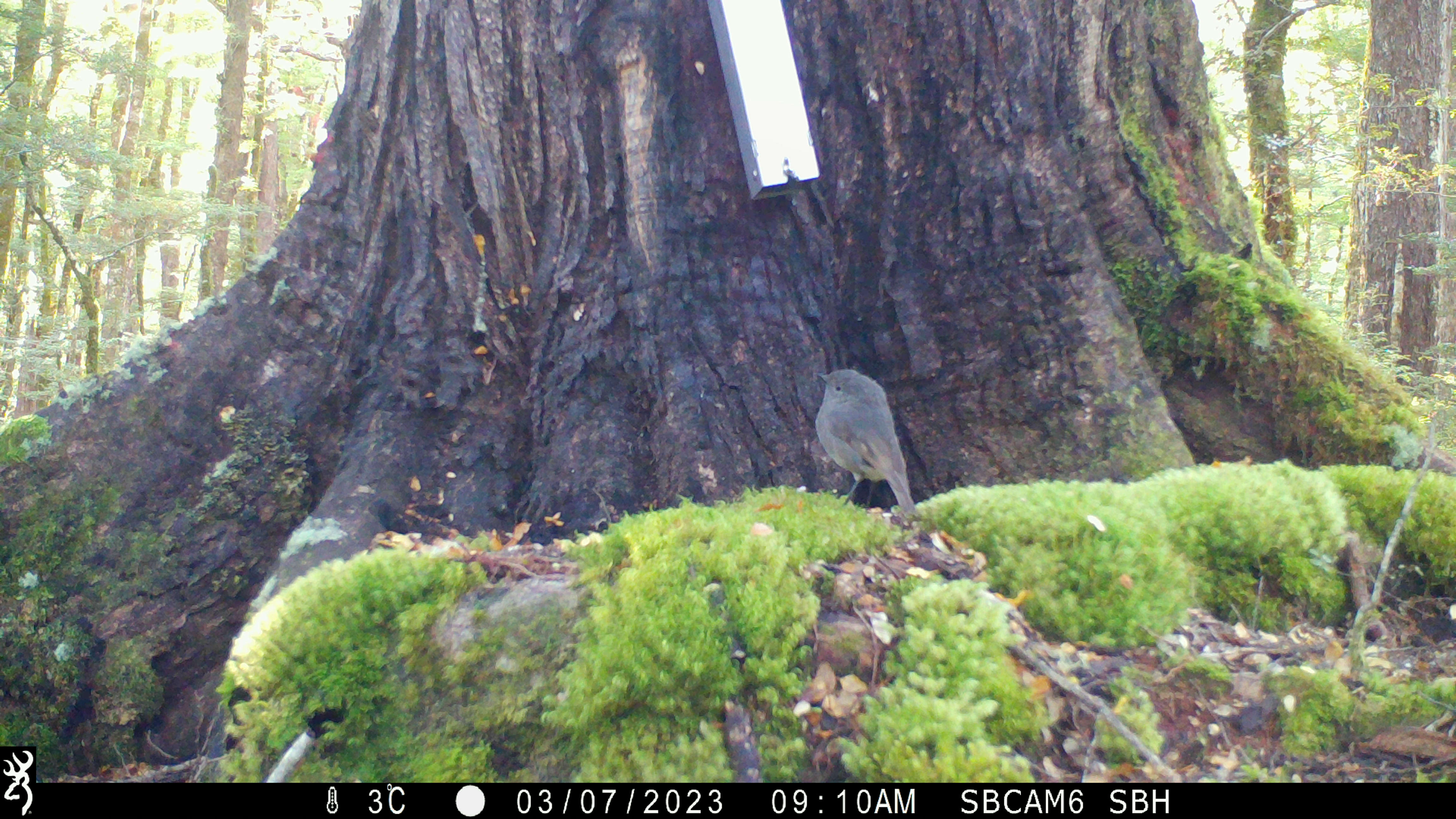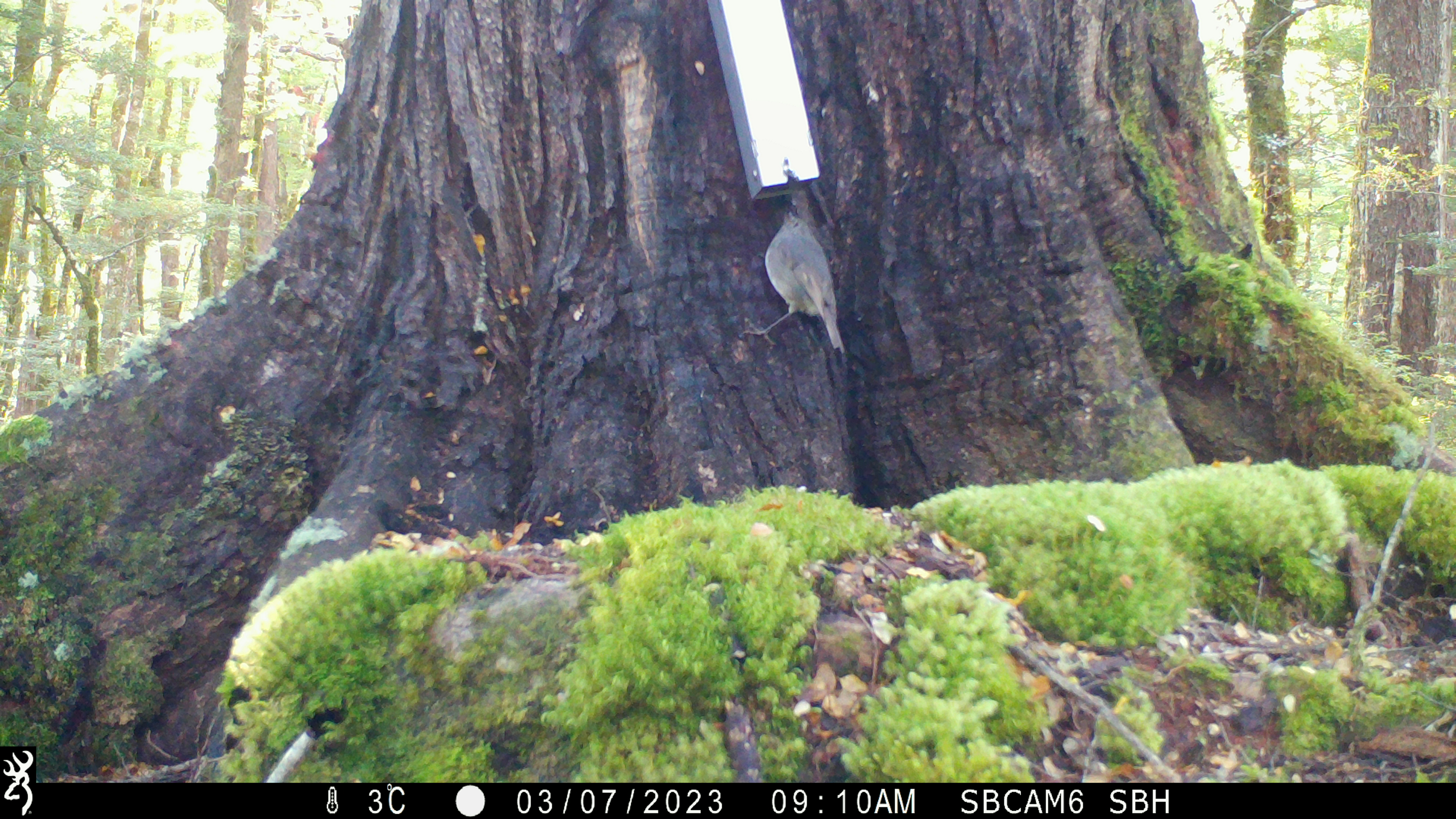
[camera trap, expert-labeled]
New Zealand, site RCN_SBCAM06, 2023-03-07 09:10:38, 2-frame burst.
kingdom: Animalia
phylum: Chordata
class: Aves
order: Passeriformes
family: Petroicidae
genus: Petroica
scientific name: Petroica australis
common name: new zealand robin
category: robin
Robin (new zealand robin) (Petroica australis).